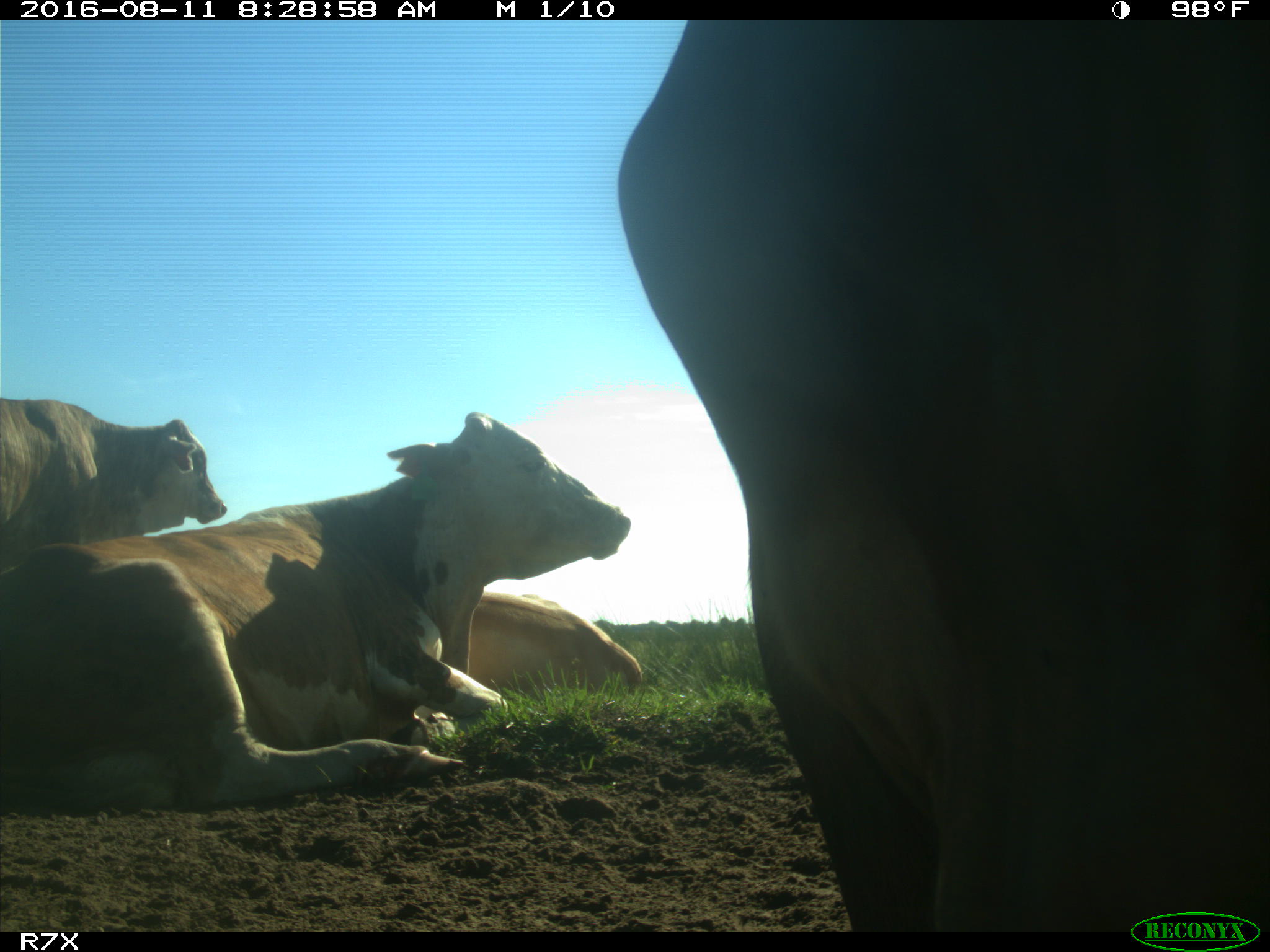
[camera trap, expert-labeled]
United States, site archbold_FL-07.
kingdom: Animalia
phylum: Chordata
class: Mammalia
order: Artiodactyla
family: Bovidae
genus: Bos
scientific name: Bos taurus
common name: domestic cow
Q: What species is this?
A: Bos taurus (domestic cow).